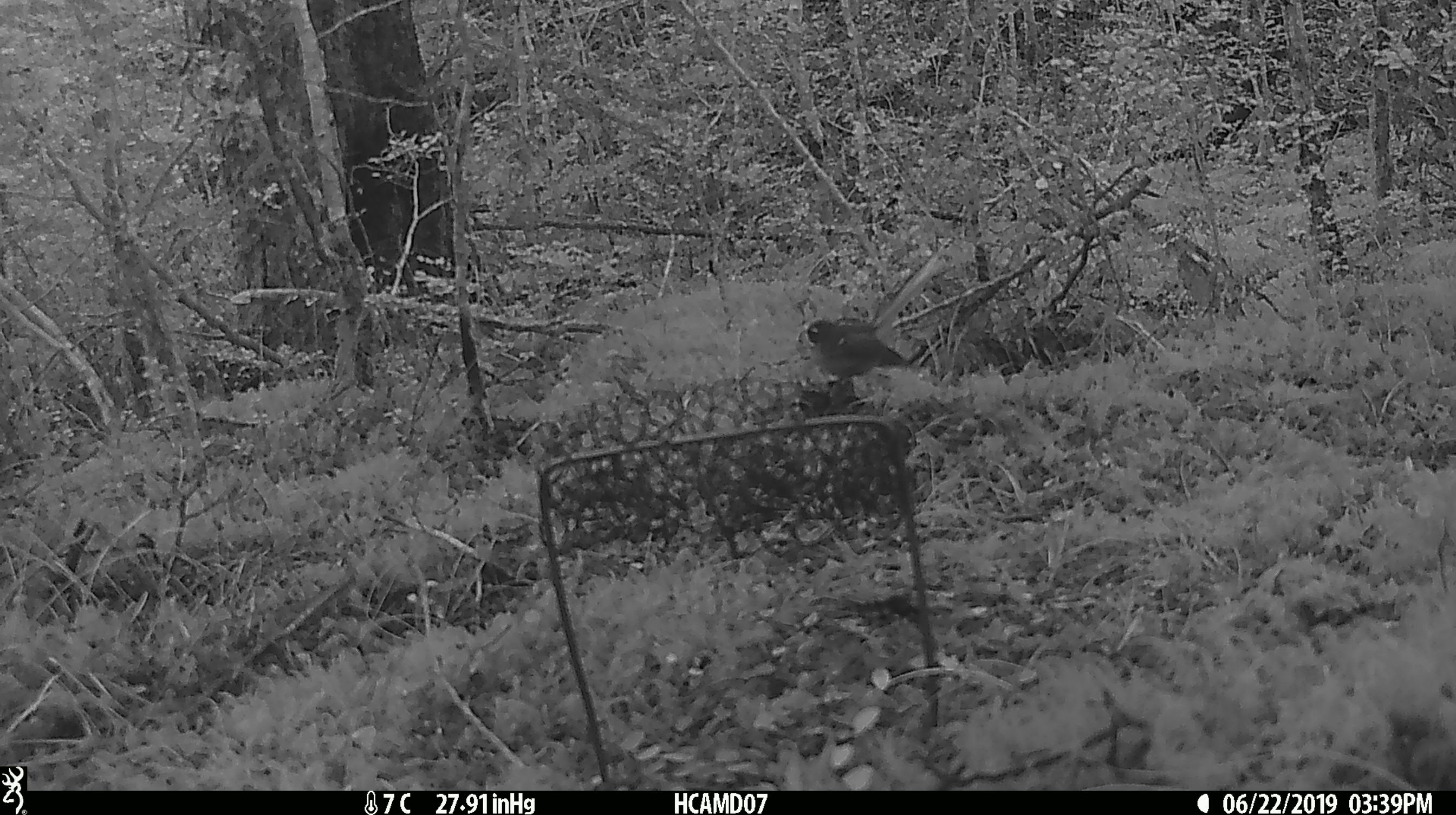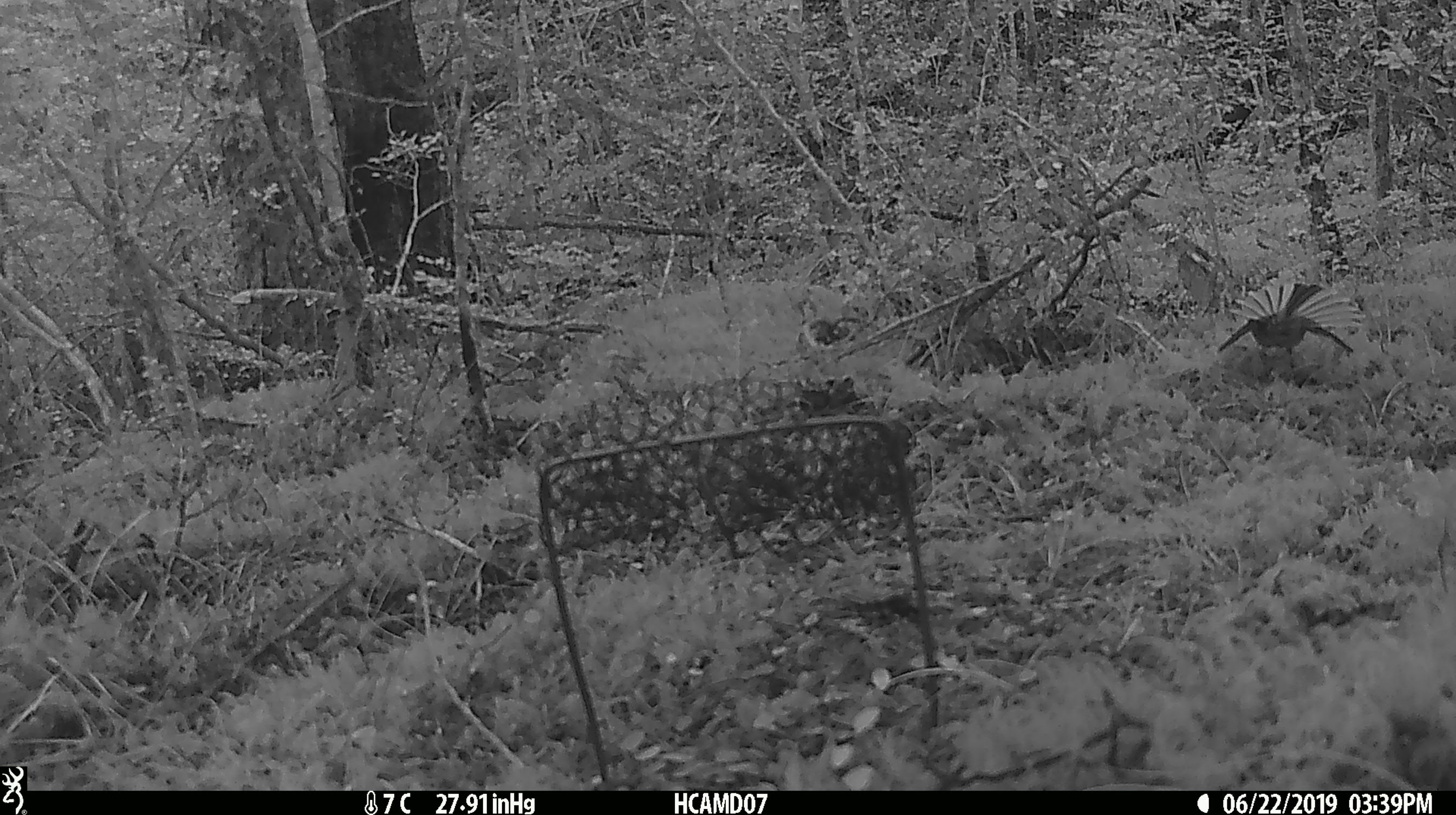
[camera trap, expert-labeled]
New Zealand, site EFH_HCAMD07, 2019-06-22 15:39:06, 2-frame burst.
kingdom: Animalia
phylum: Chordata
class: Aves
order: Passeriformes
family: Rhipiduridae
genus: Rhipidura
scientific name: Rhipidura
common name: fantails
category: fantail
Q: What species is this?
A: Fantail (fantails) (Rhipidura).